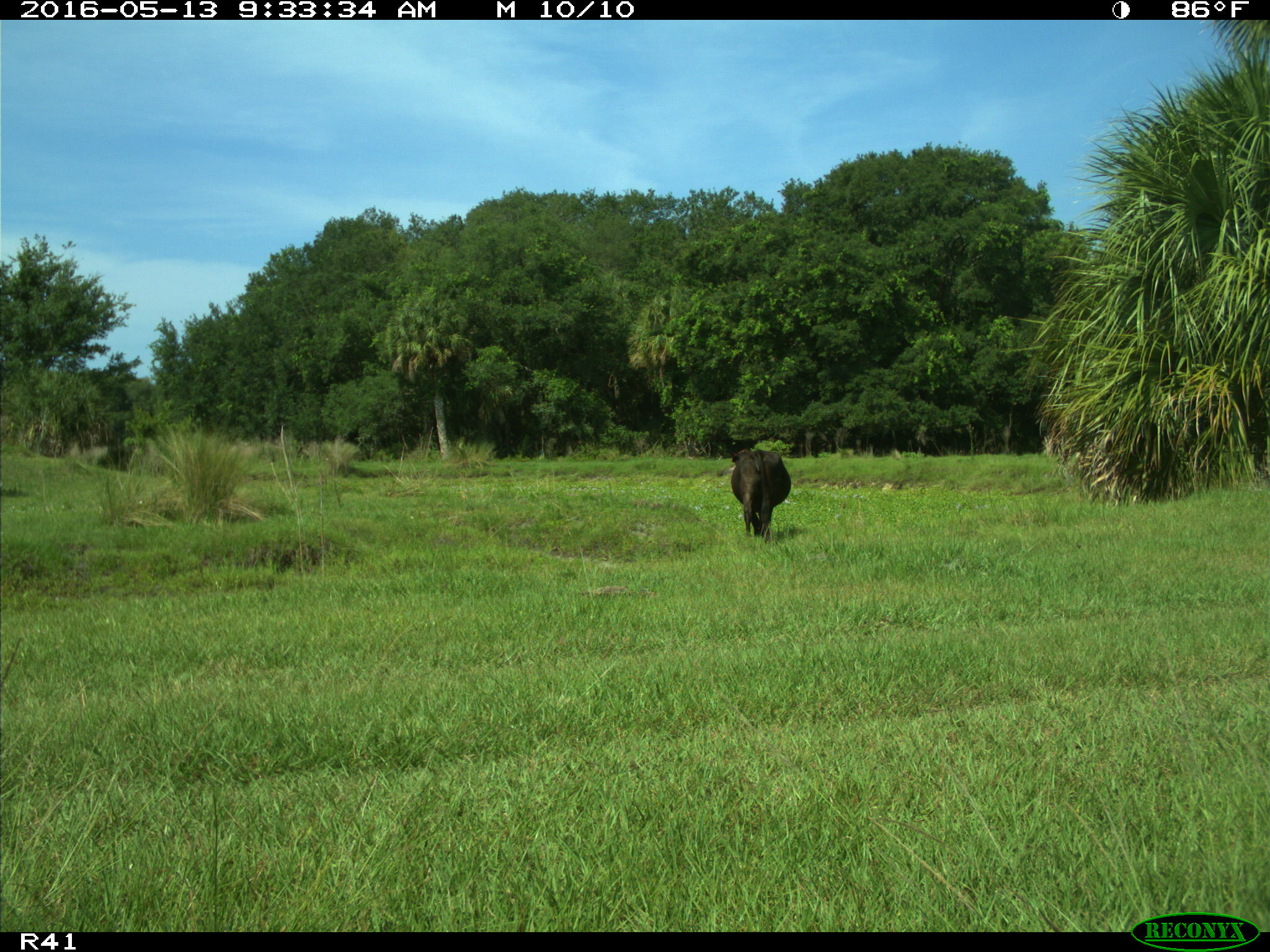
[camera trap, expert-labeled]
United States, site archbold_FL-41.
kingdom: Animalia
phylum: Chordata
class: Mammalia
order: Artiodactyla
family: Bovidae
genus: Bos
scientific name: Bos taurus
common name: domestic cow